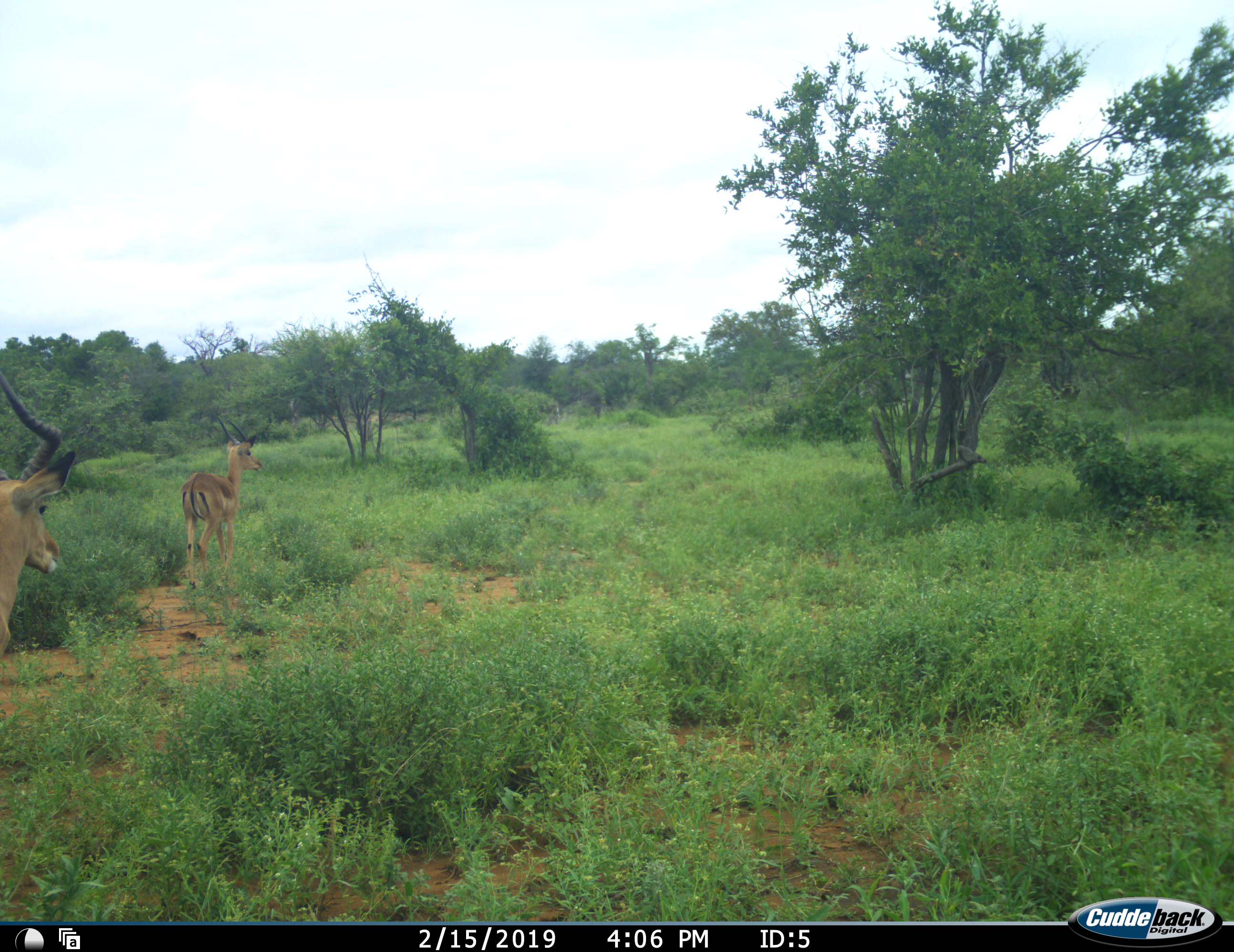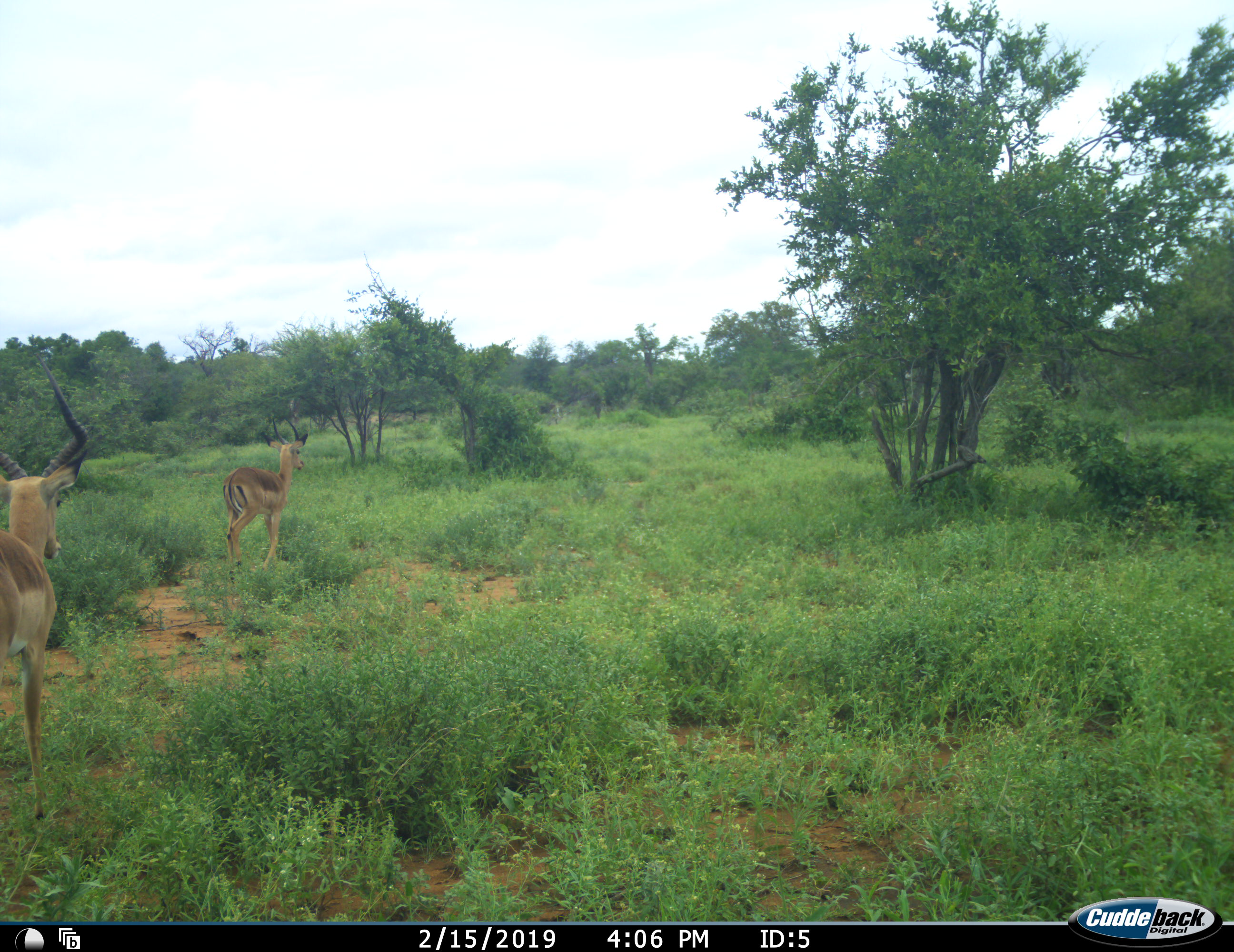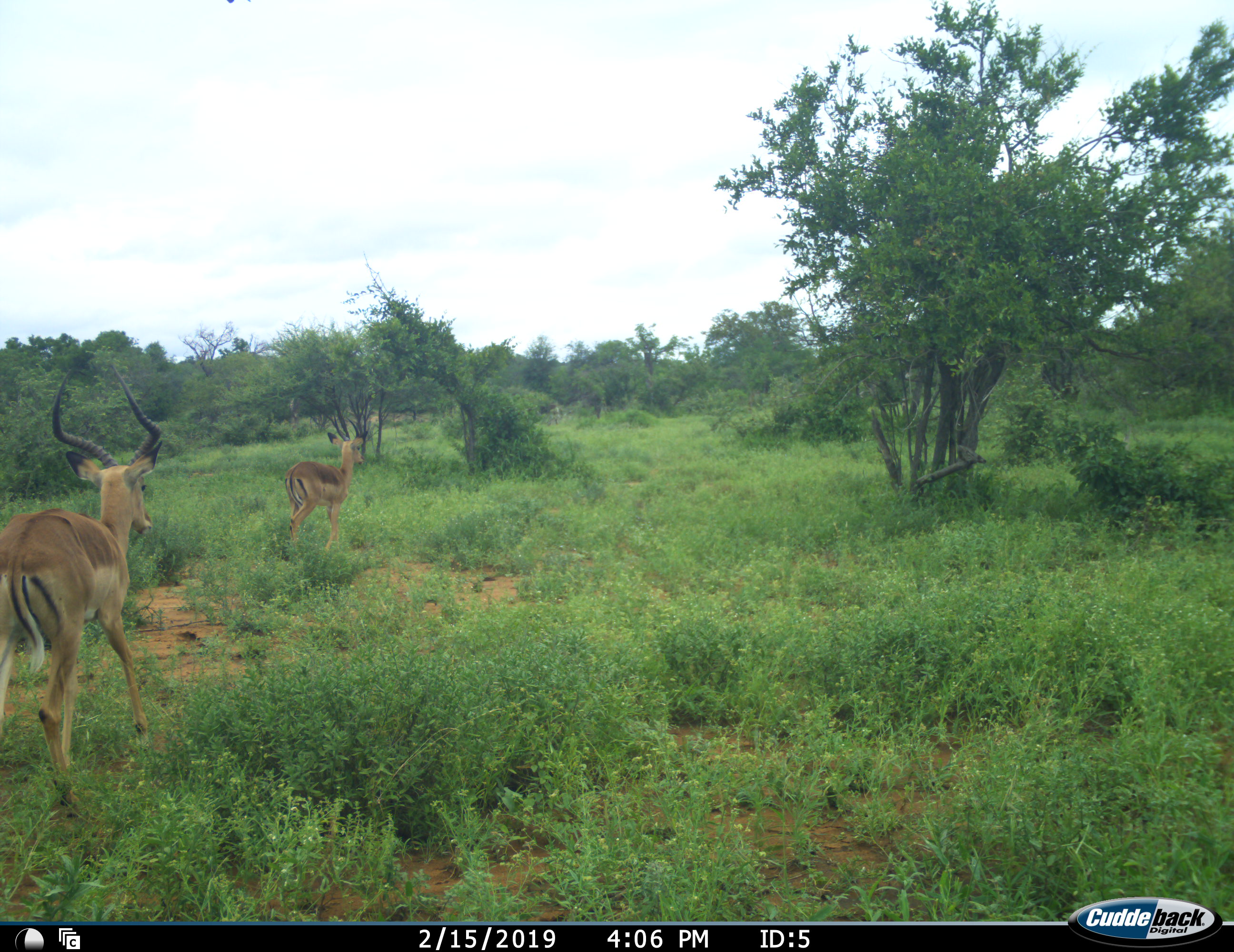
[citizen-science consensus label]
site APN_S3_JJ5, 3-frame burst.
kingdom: Animalia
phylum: Chordata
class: Mammalia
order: Artiodactyla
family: Bovidae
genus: Aepyceros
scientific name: Aepyceros melampus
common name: impala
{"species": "impala (Aepyceros melampus)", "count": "2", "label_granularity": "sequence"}